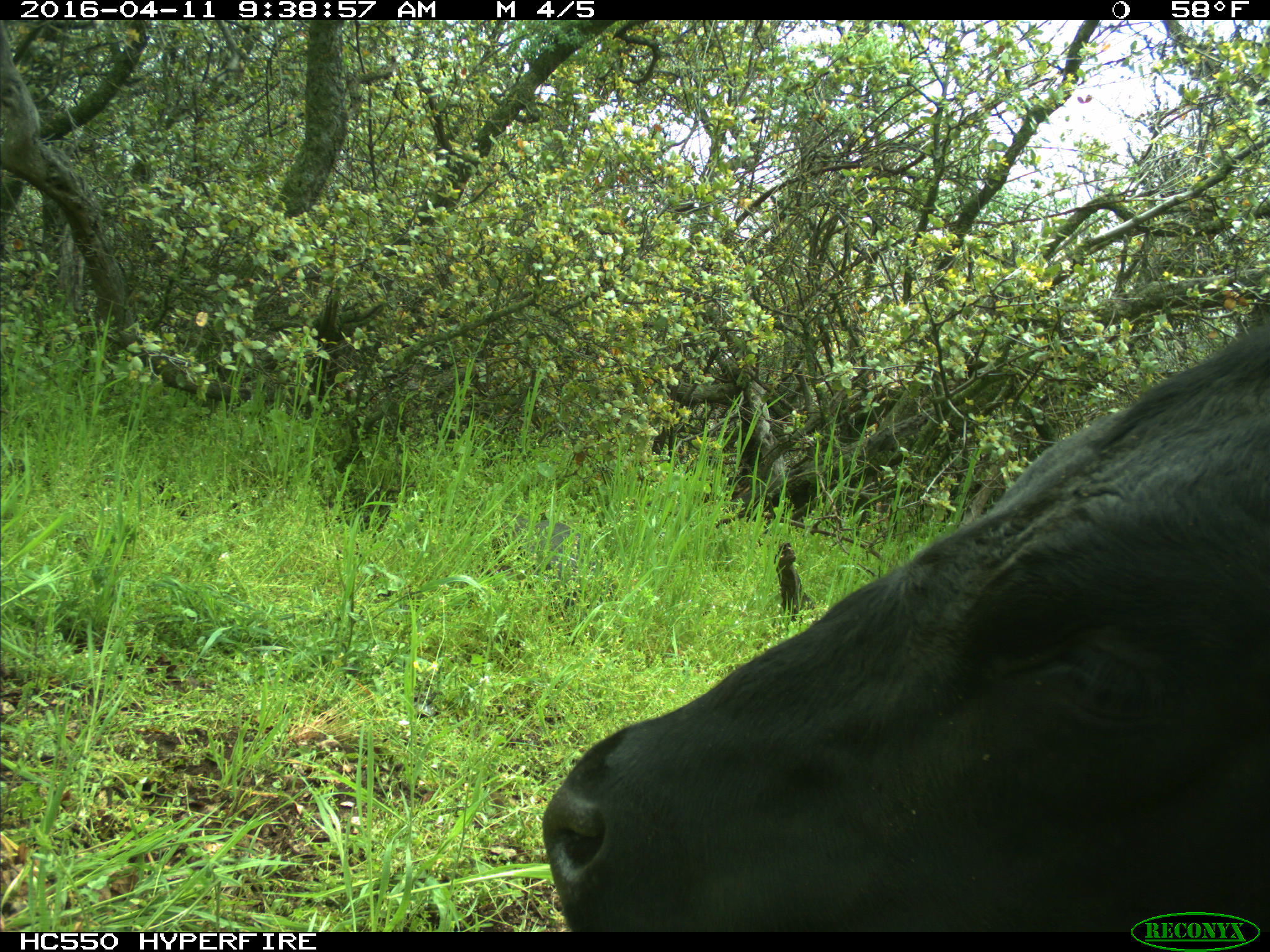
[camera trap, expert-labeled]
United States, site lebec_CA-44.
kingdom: Animalia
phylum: Chordata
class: Mammalia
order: Artiodactyla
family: Bovidae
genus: Bos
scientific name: Bos taurus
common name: domestic cow